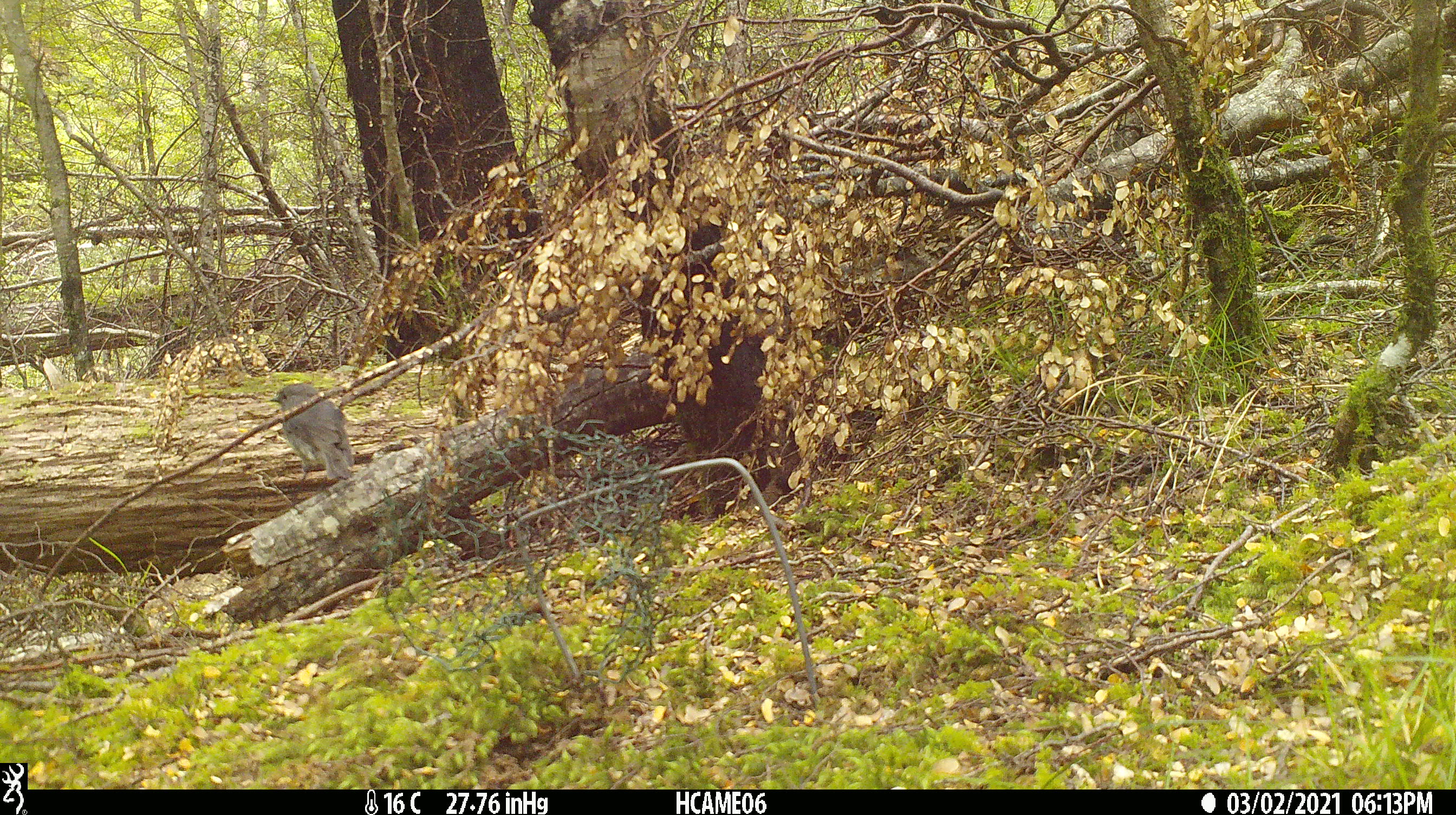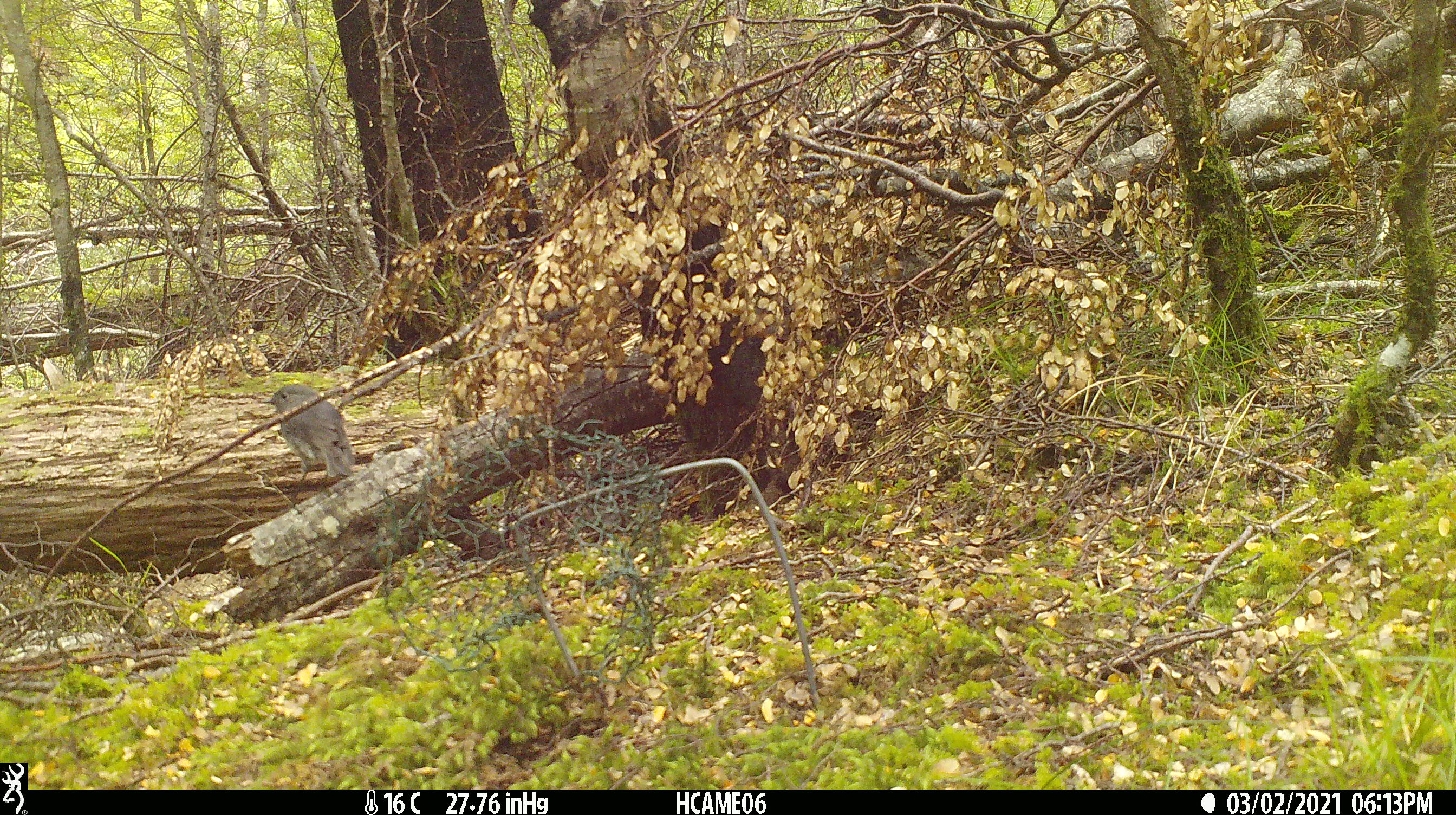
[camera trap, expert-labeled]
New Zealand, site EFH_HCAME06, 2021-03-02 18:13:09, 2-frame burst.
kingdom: Animalia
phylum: Chordata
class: Aves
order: Passeriformes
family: Petroicidae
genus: Petroica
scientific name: Petroica australis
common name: new zealand robin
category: robin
Robin (new zealand robin) (Petroica australis).